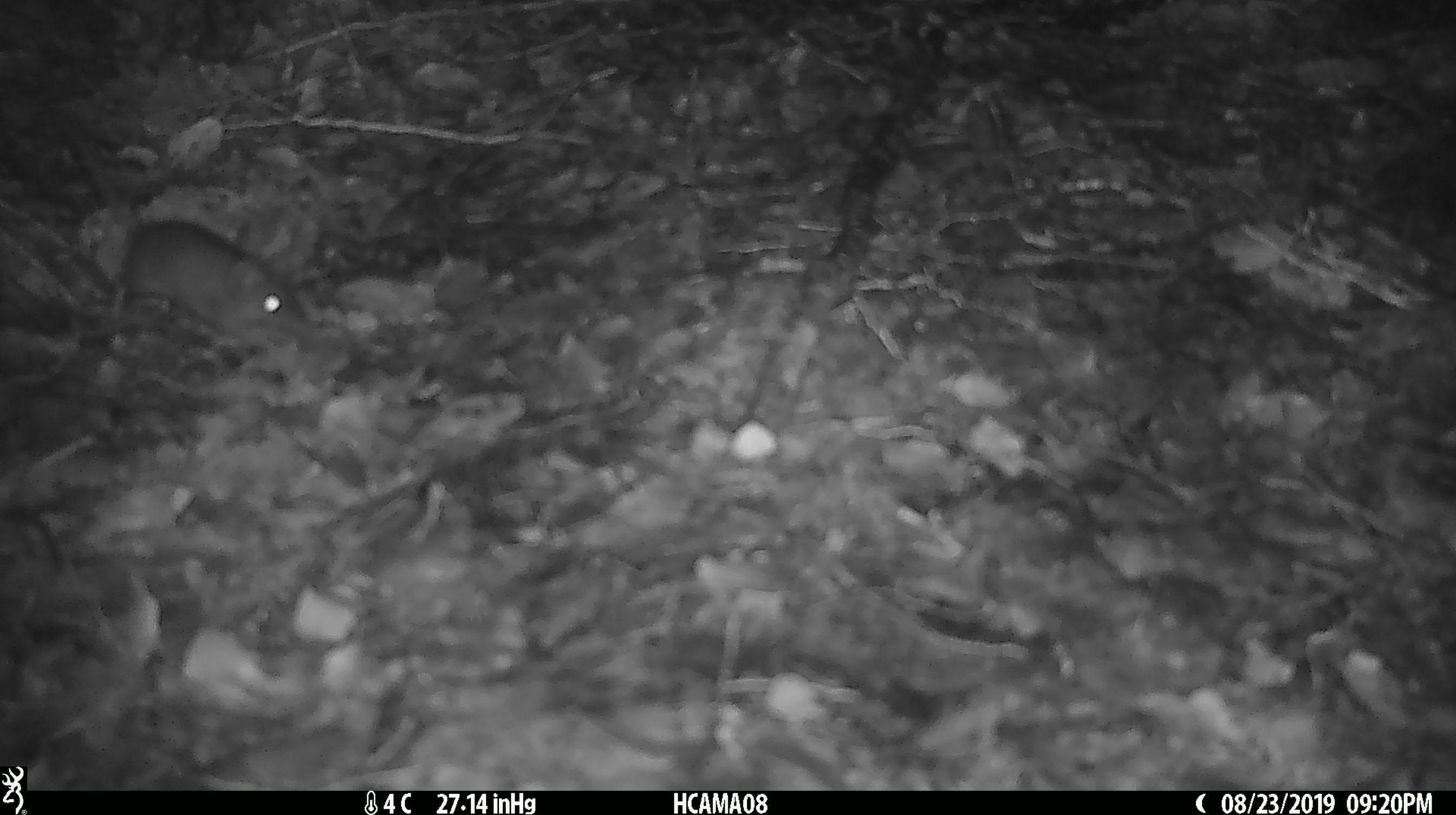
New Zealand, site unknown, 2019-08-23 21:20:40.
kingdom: Animalia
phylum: Chordata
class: Mammalia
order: Rodentia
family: Muridae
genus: Mus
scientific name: Mus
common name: mouse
Mouse (Mus).